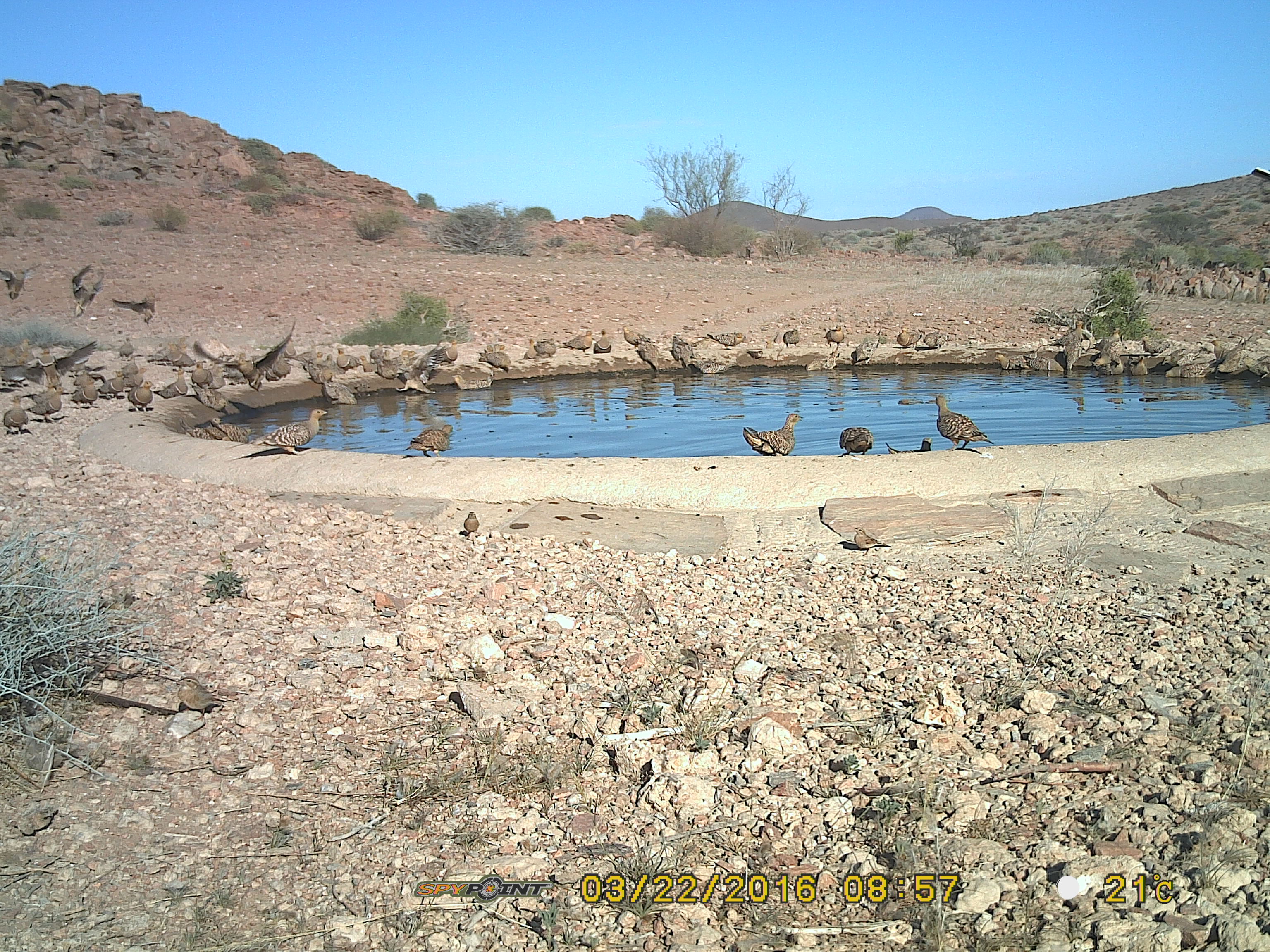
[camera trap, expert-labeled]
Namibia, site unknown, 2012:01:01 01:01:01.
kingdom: Animalia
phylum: Chordata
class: Aves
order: Pterocliformes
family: Pteroclidae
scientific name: Pteroclidae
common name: sandgrouse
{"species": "Pteroclidae (sandgrouse)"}